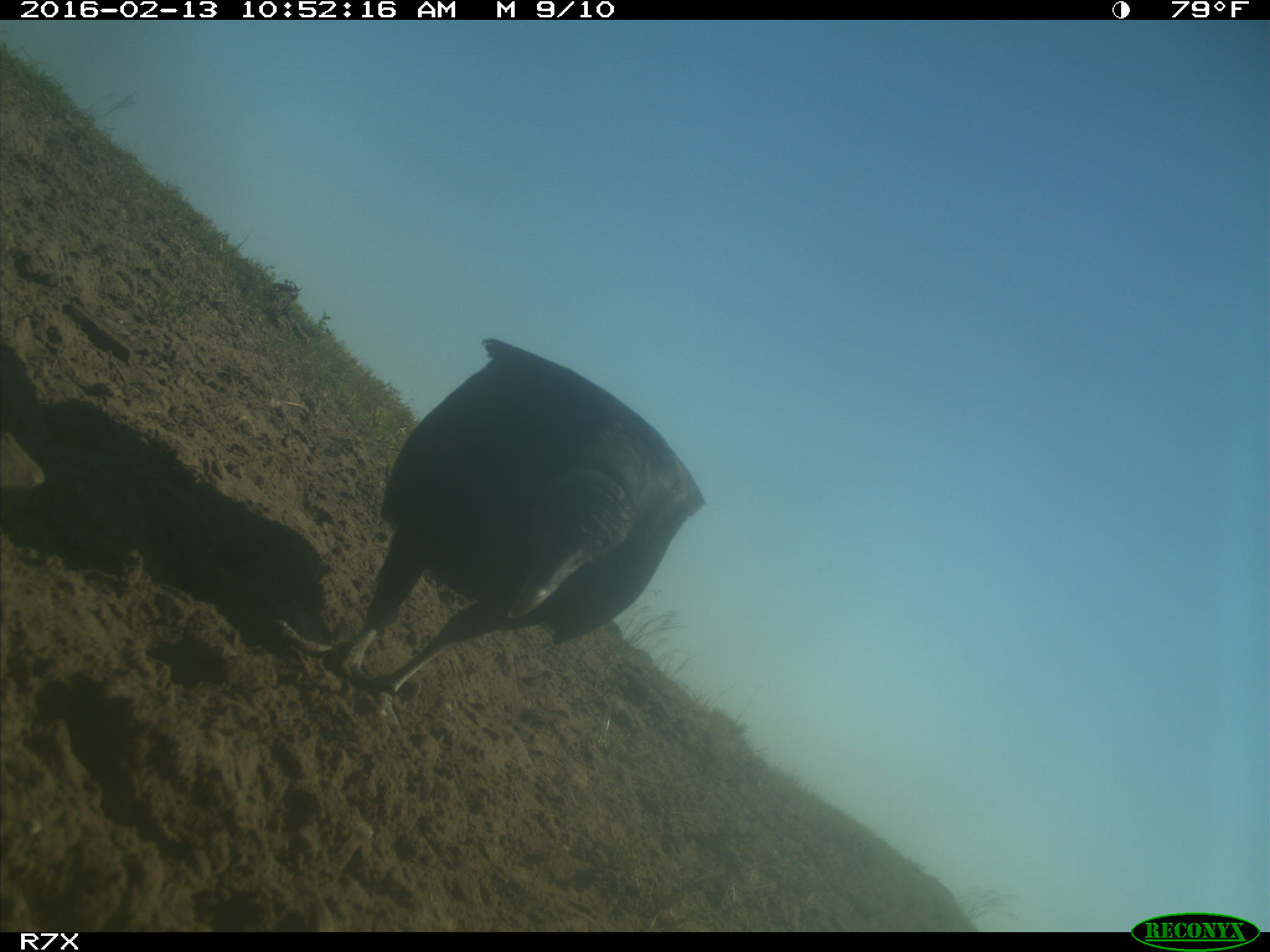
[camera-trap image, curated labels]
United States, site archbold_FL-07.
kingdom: Animalia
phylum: Chordata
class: Aves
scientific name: Aves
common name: birds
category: unidentified bird